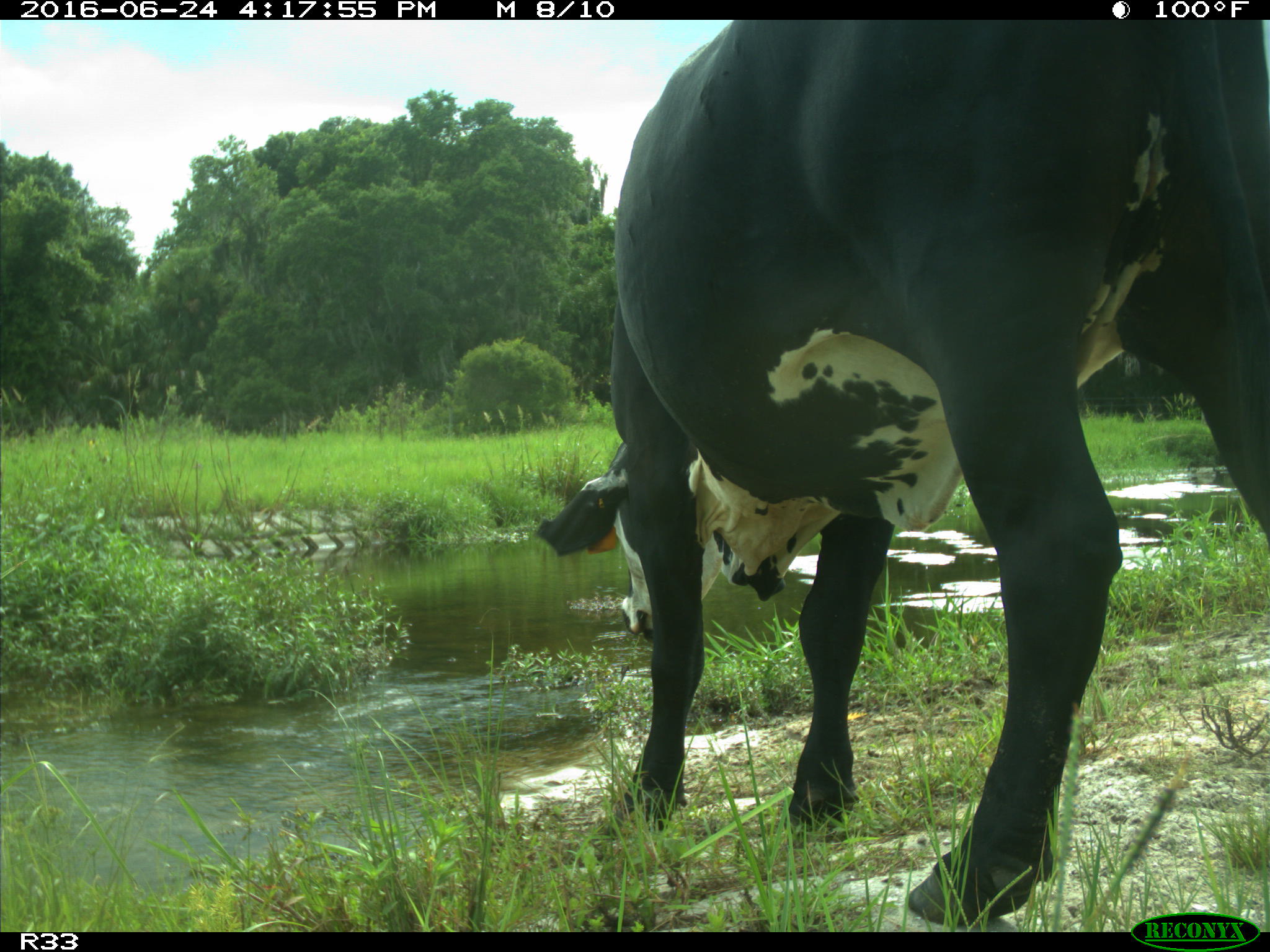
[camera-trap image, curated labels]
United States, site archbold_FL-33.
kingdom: Animalia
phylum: Chordata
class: Mammalia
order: Artiodactyla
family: Bovidae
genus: Bos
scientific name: Bos taurus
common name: domestic cow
Bos taurus (domestic cow).